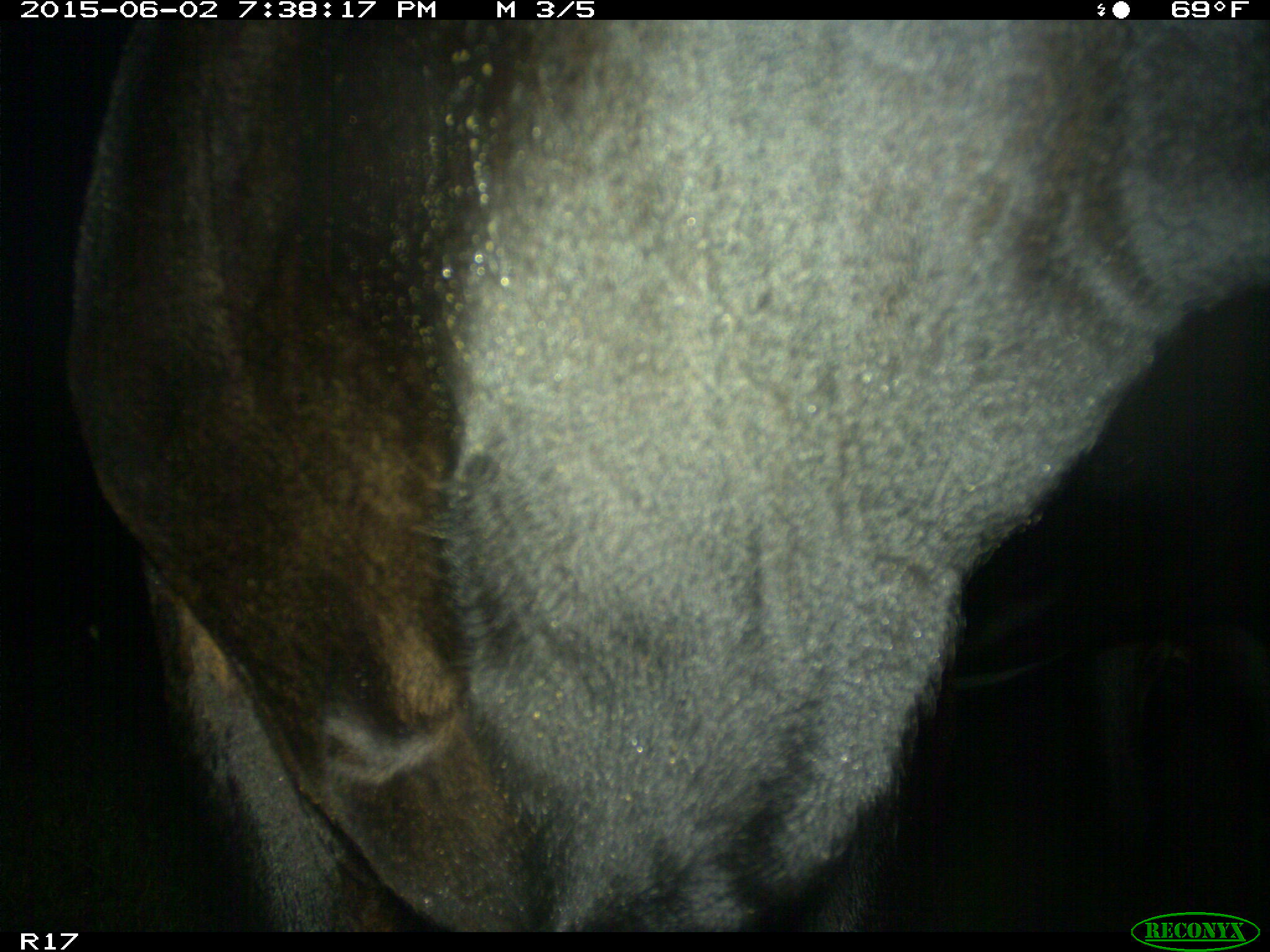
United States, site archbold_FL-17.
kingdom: Animalia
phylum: Chordata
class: Mammalia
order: Artiodactyla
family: Bovidae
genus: Bos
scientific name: Bos taurus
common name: domestic cow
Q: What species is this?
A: Bos taurus (domestic cow).